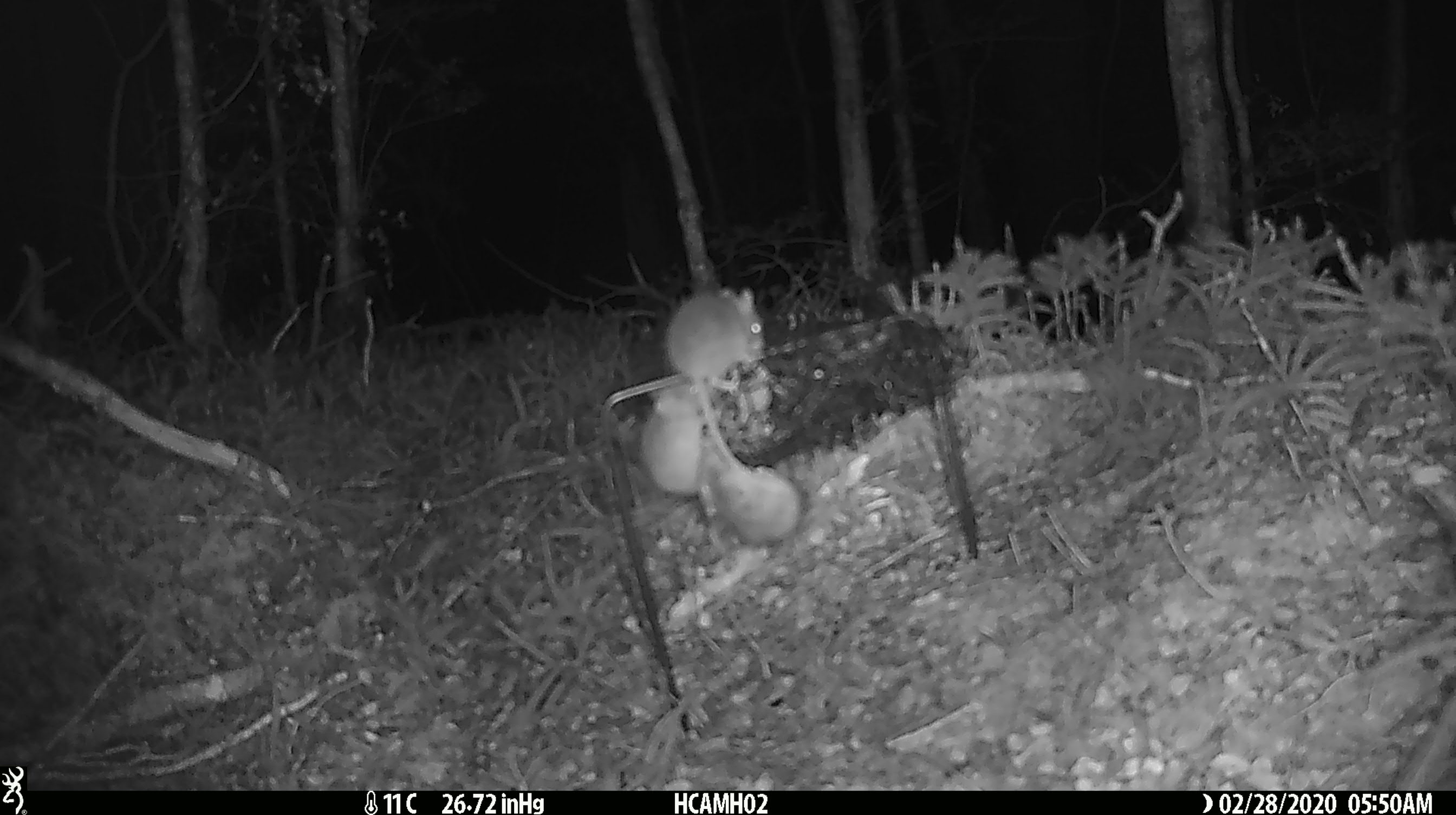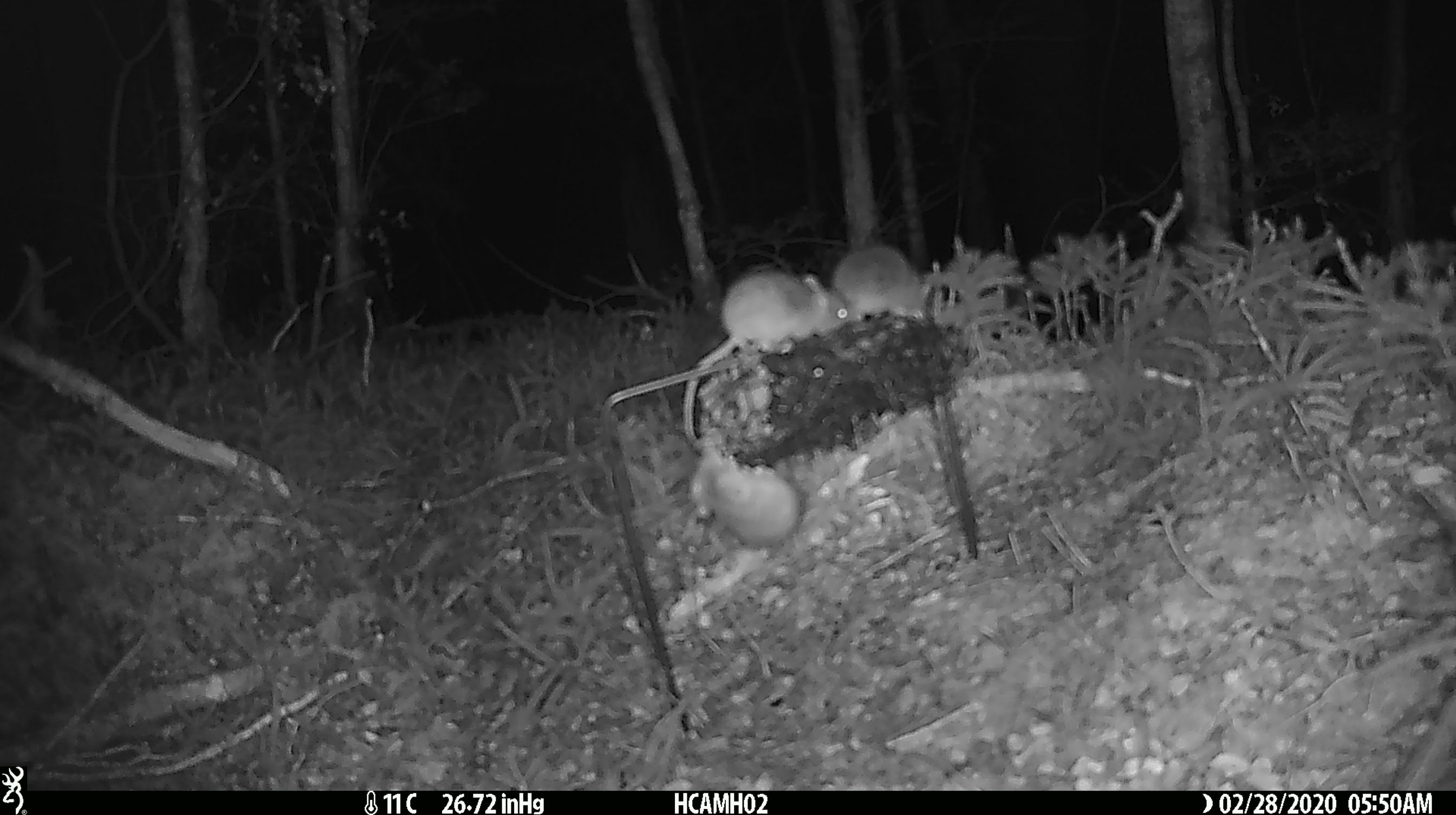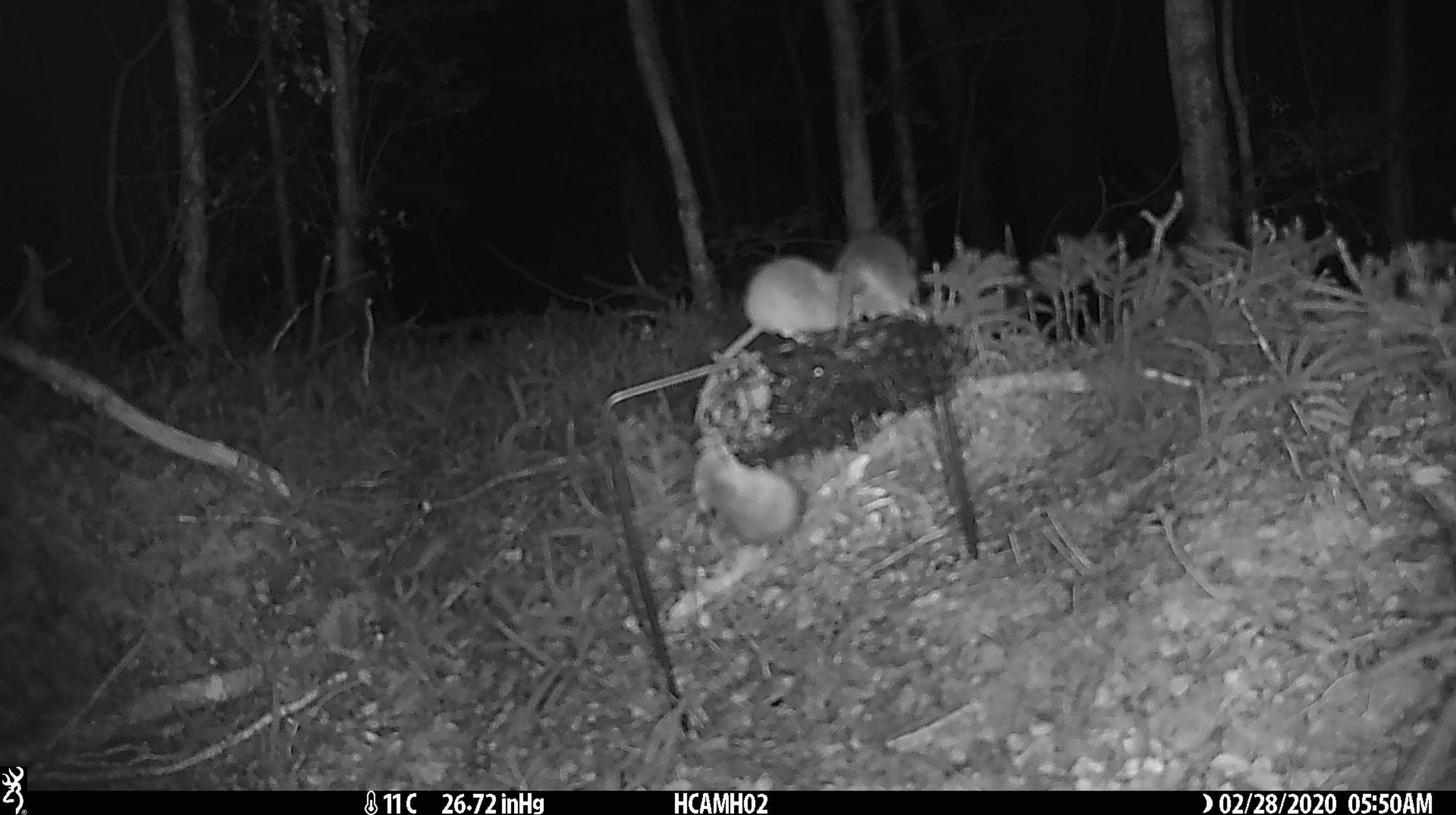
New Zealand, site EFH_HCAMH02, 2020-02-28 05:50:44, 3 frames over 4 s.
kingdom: Animalia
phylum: Chordata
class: Mammalia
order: Rodentia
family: Muridae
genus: Mus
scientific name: Mus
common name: mouse